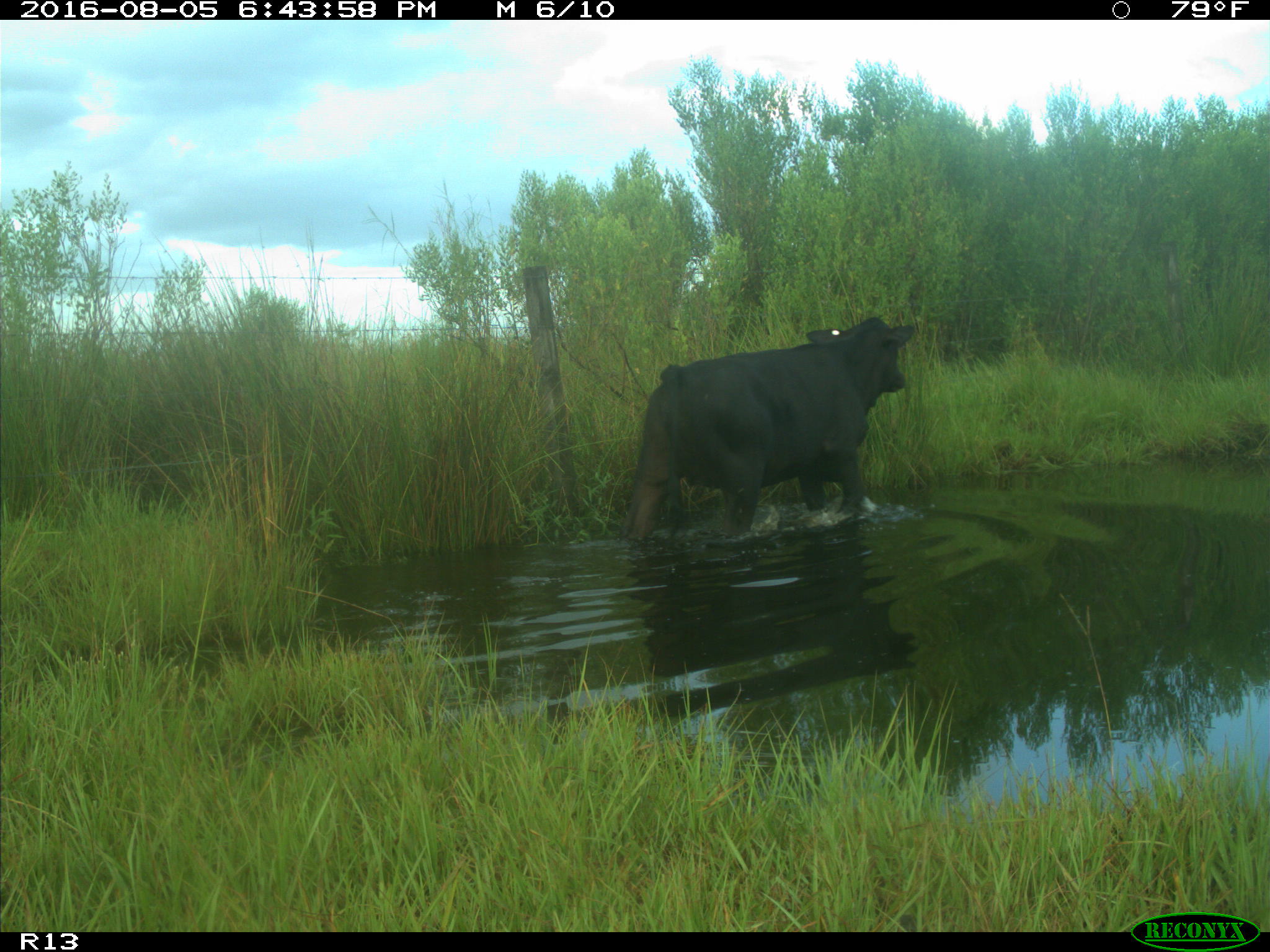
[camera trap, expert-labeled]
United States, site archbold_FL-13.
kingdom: Animalia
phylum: Chordata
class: Mammalia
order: Artiodactyla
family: Bovidae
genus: Bos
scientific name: Bos taurus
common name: domestic cow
Bos taurus (domestic cow).